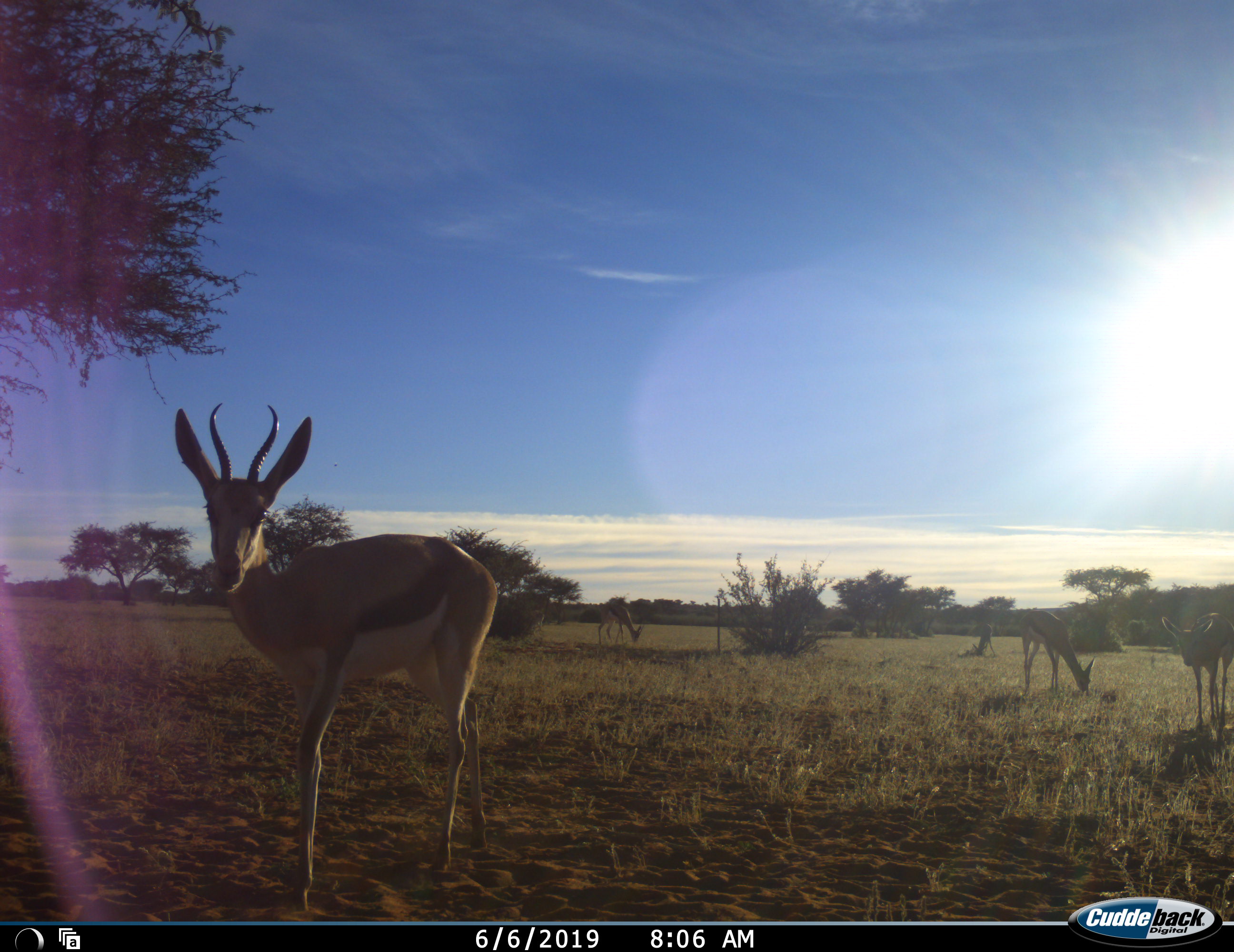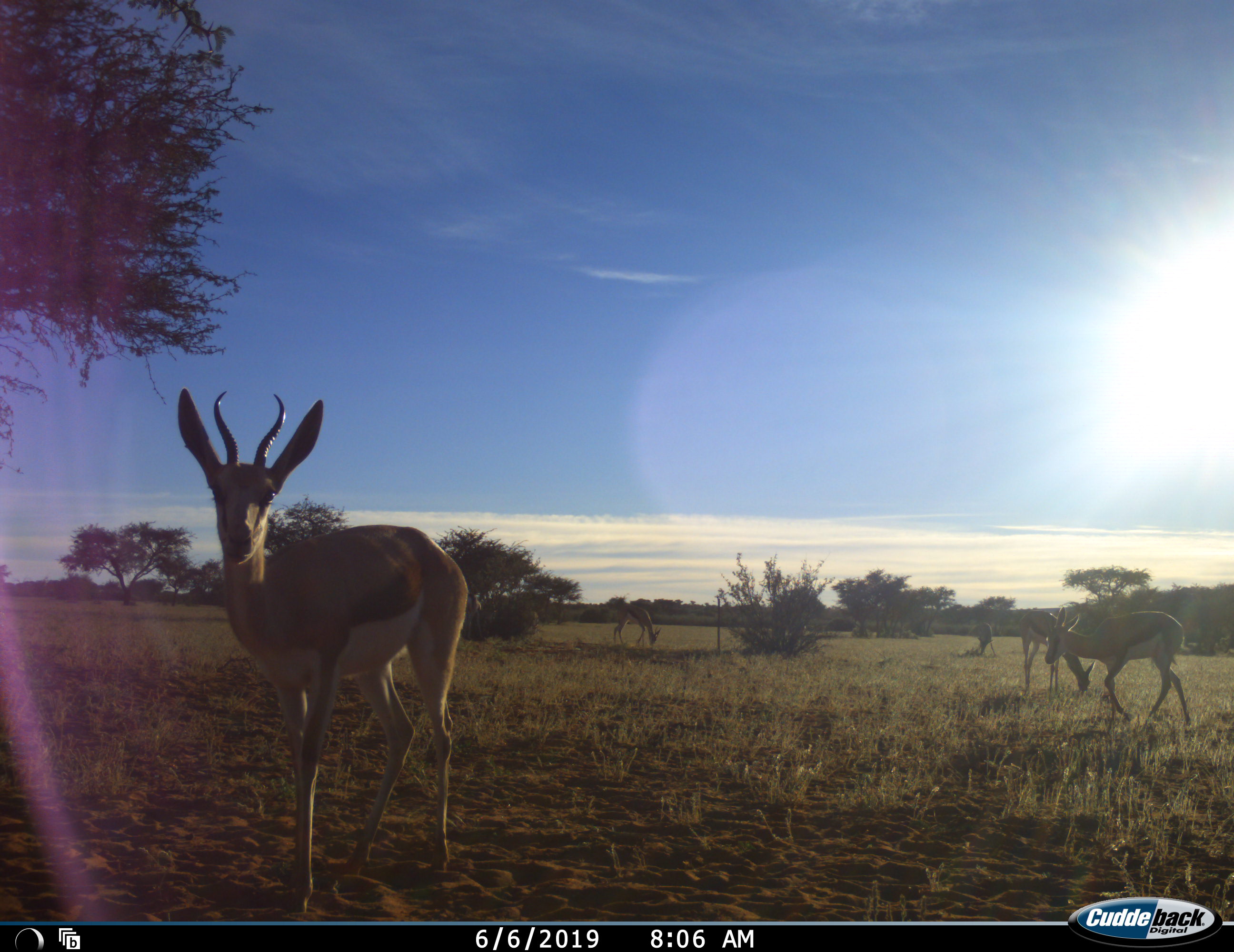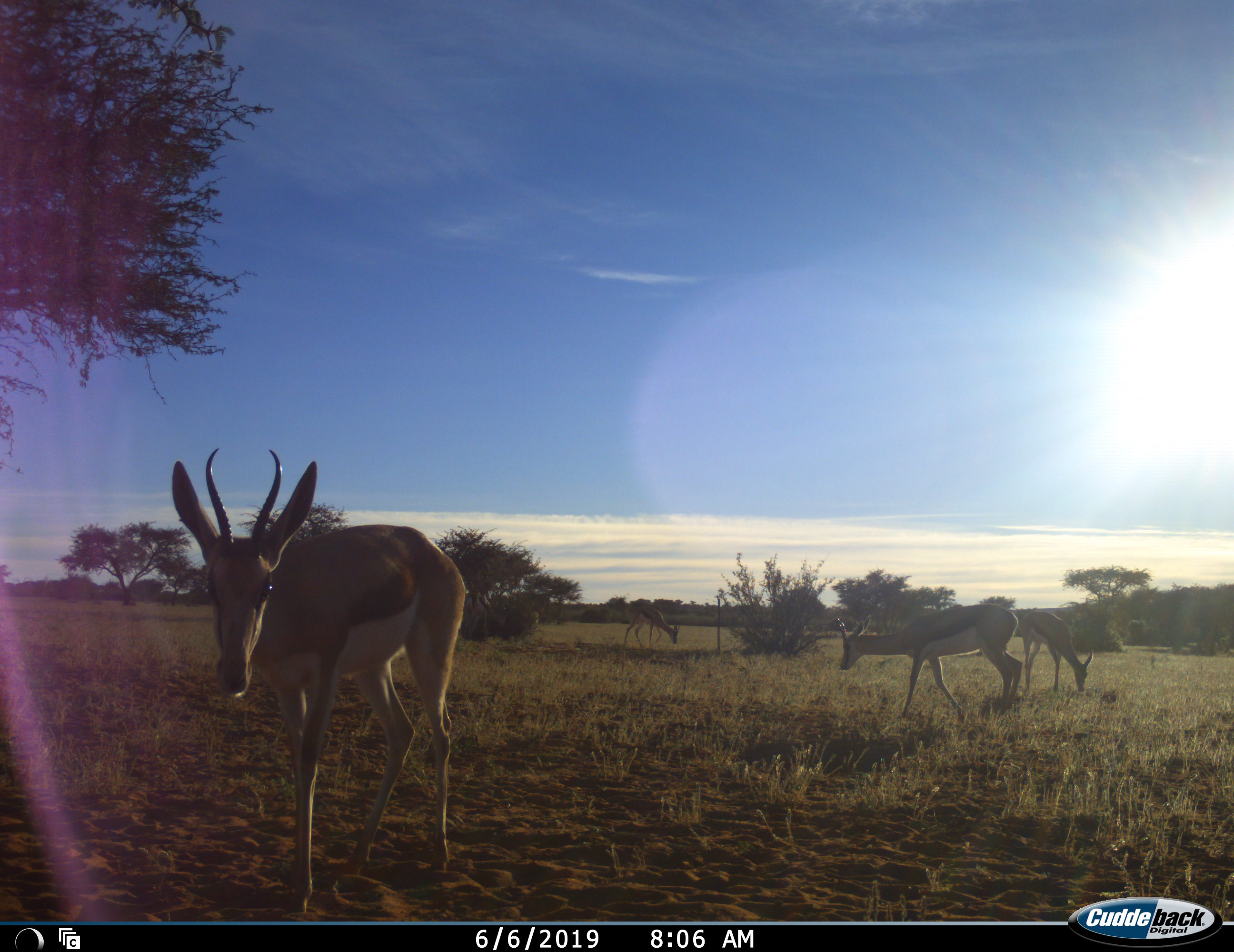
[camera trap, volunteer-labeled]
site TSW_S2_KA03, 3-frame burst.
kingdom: Animalia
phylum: Chordata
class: Mammalia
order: Artiodactyla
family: Bovidae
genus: Antidorcas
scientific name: Antidorcas marsupialis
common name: springbok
Springbok (Antidorcas marsupialis), count 5. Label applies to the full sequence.